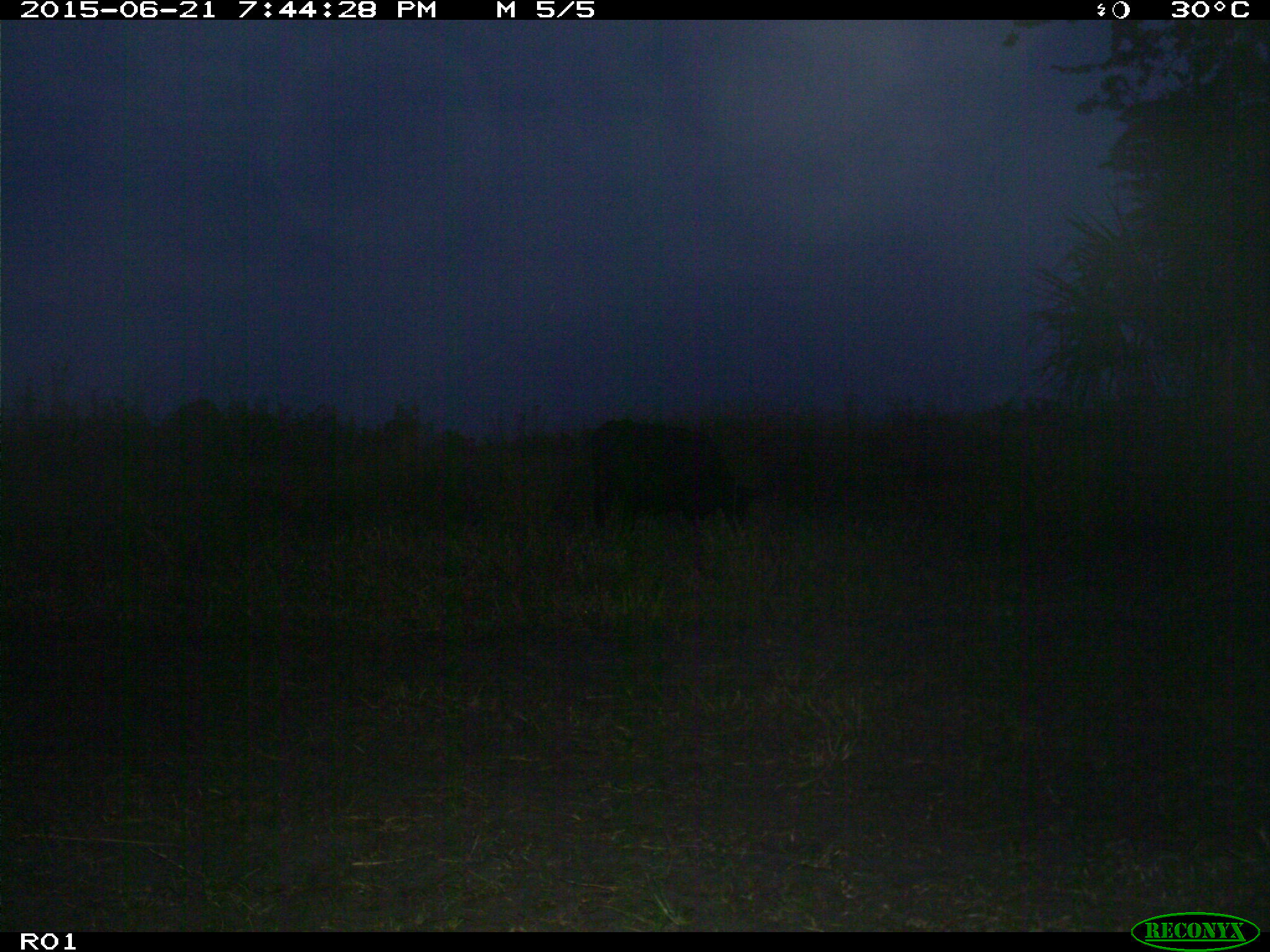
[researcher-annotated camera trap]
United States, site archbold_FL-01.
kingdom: Animalia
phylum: Chordata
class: Mammalia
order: Artiodactyla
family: Bovidae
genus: Bos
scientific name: Bos taurus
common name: domestic cow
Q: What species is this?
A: Bos taurus (domestic cow).